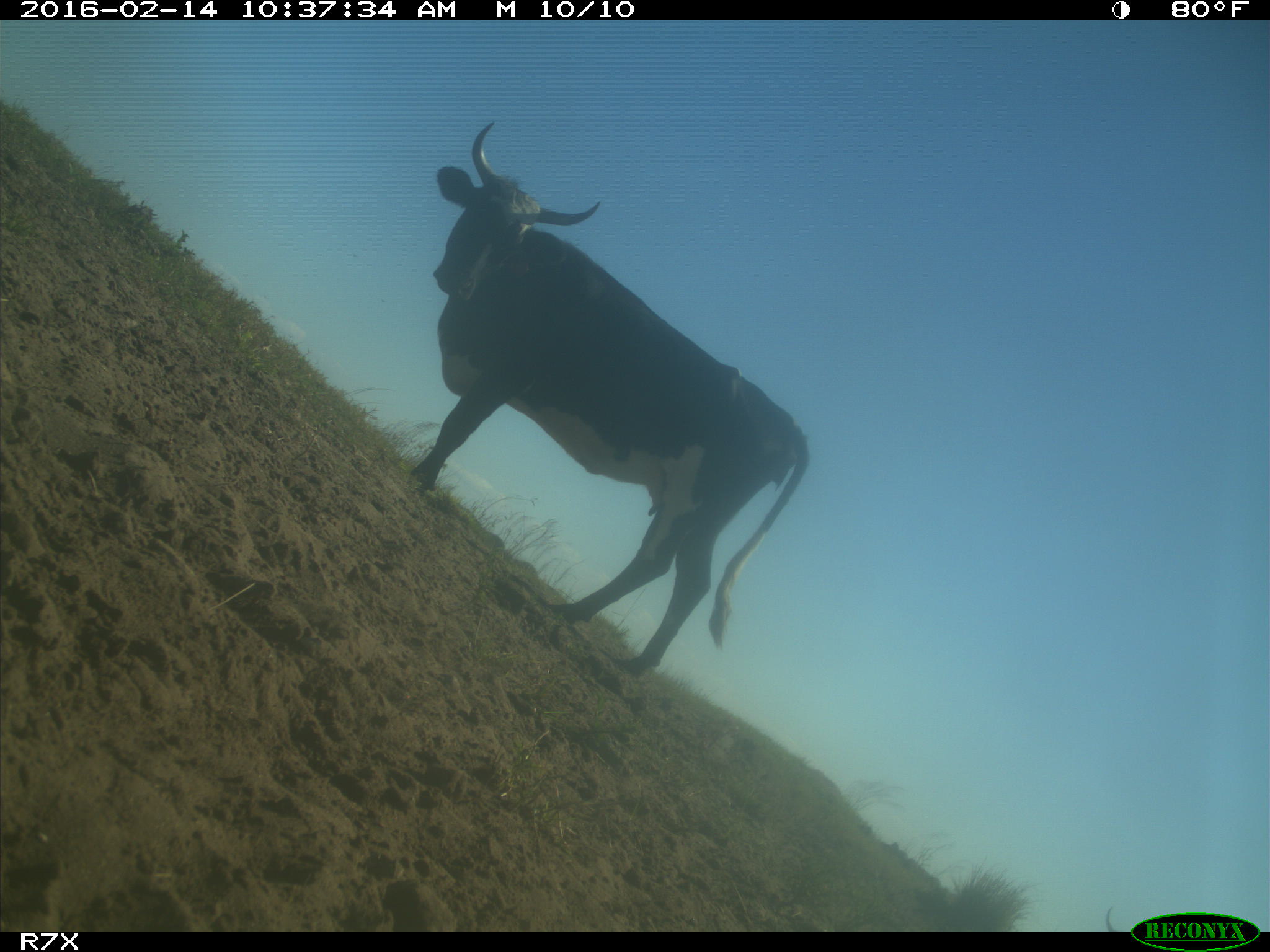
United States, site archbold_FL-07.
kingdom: Animalia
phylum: Chordata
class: Mammalia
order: Artiodactyla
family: Bovidae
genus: Bos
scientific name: Bos taurus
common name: domestic cow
Bos taurus (domestic cow).